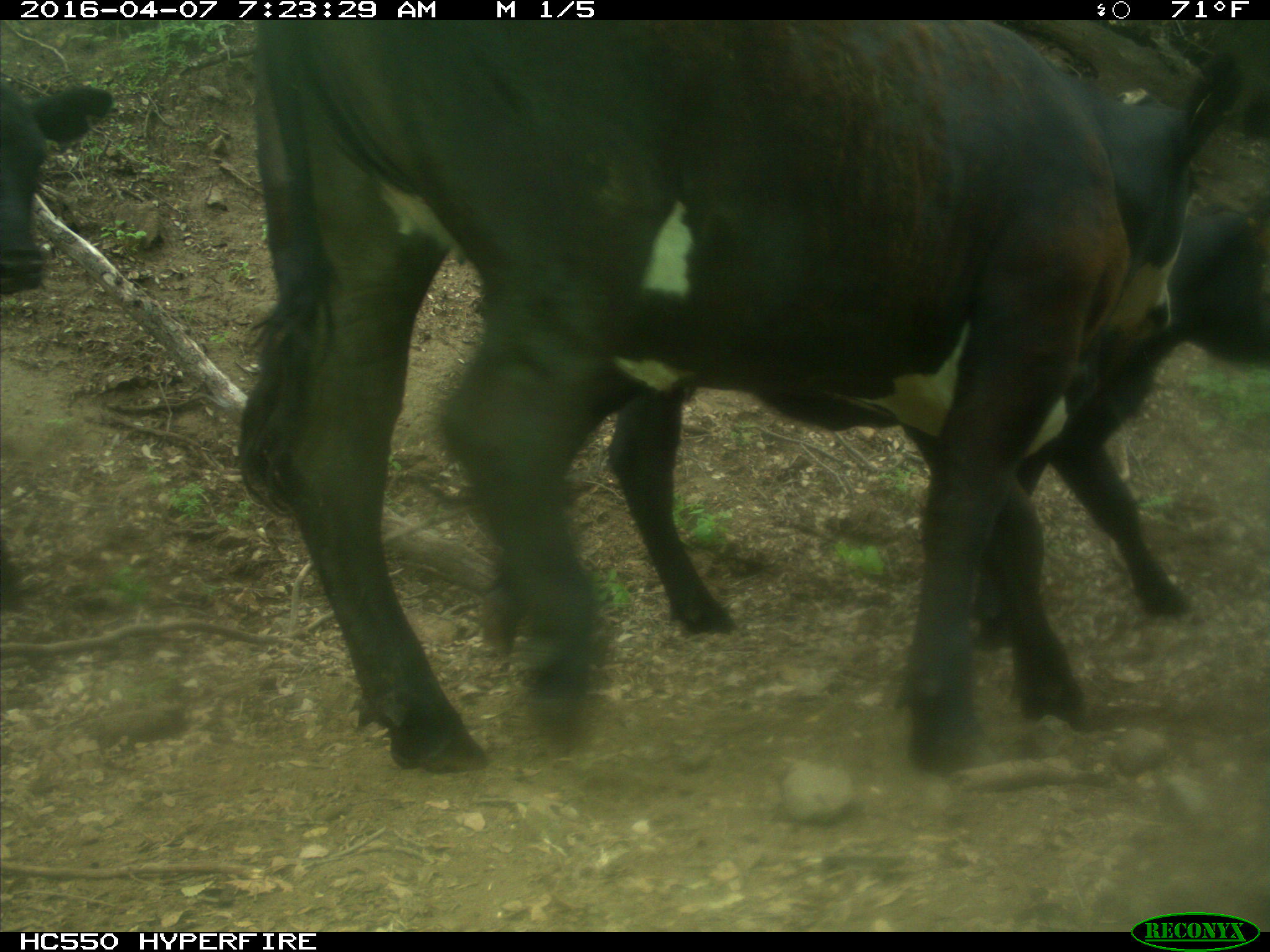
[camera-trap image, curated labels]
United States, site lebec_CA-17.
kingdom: Animalia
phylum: Chordata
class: Mammalia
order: Artiodactyla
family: Bovidae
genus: Bos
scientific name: Bos taurus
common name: domestic cow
Bos taurus (domestic cow).